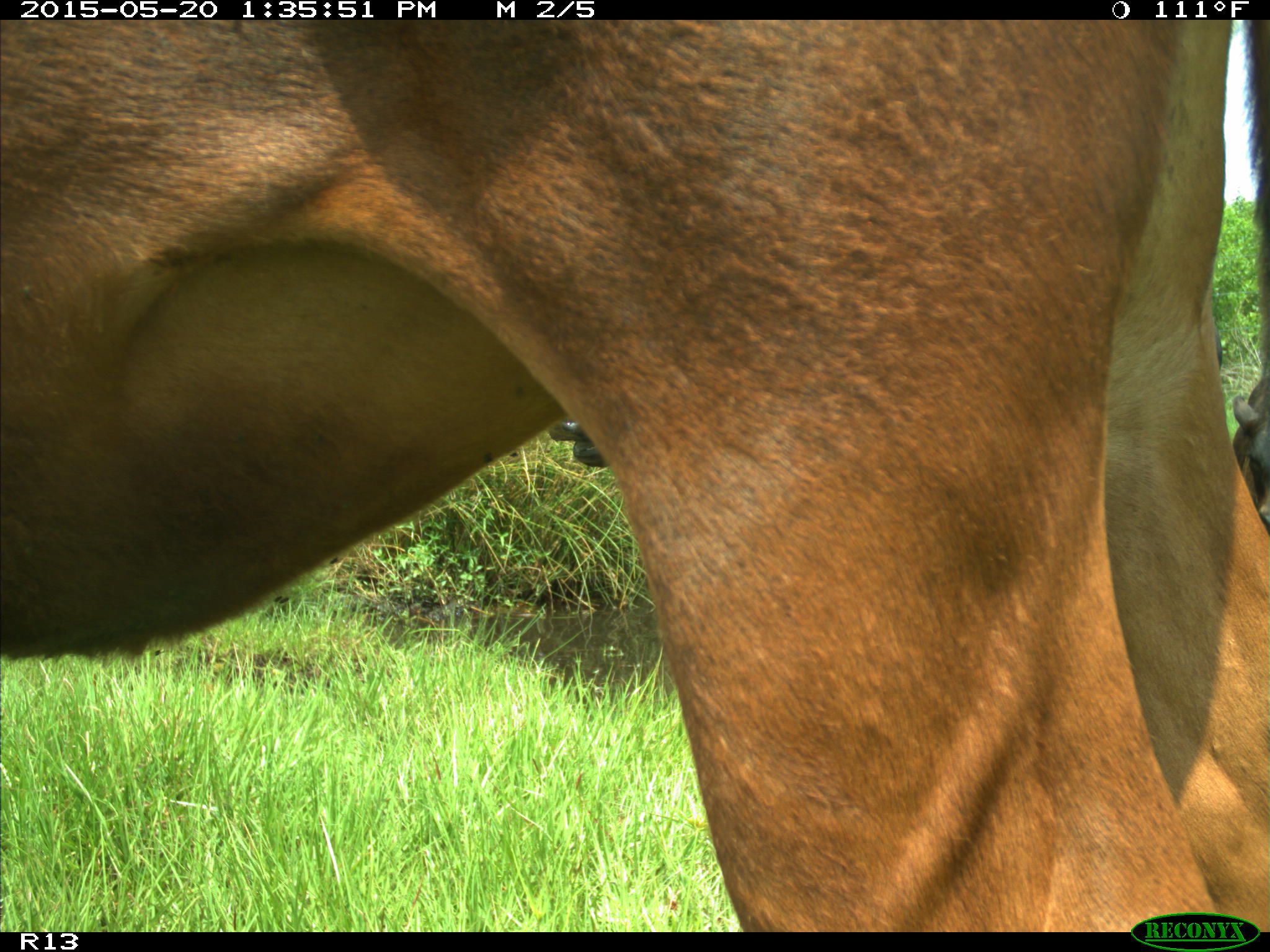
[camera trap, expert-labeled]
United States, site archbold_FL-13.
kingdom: Animalia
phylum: Chordata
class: Mammalia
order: Artiodactyla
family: Bovidae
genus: Bos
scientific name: Bos taurus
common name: domestic cow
Bos taurus (domestic cow).